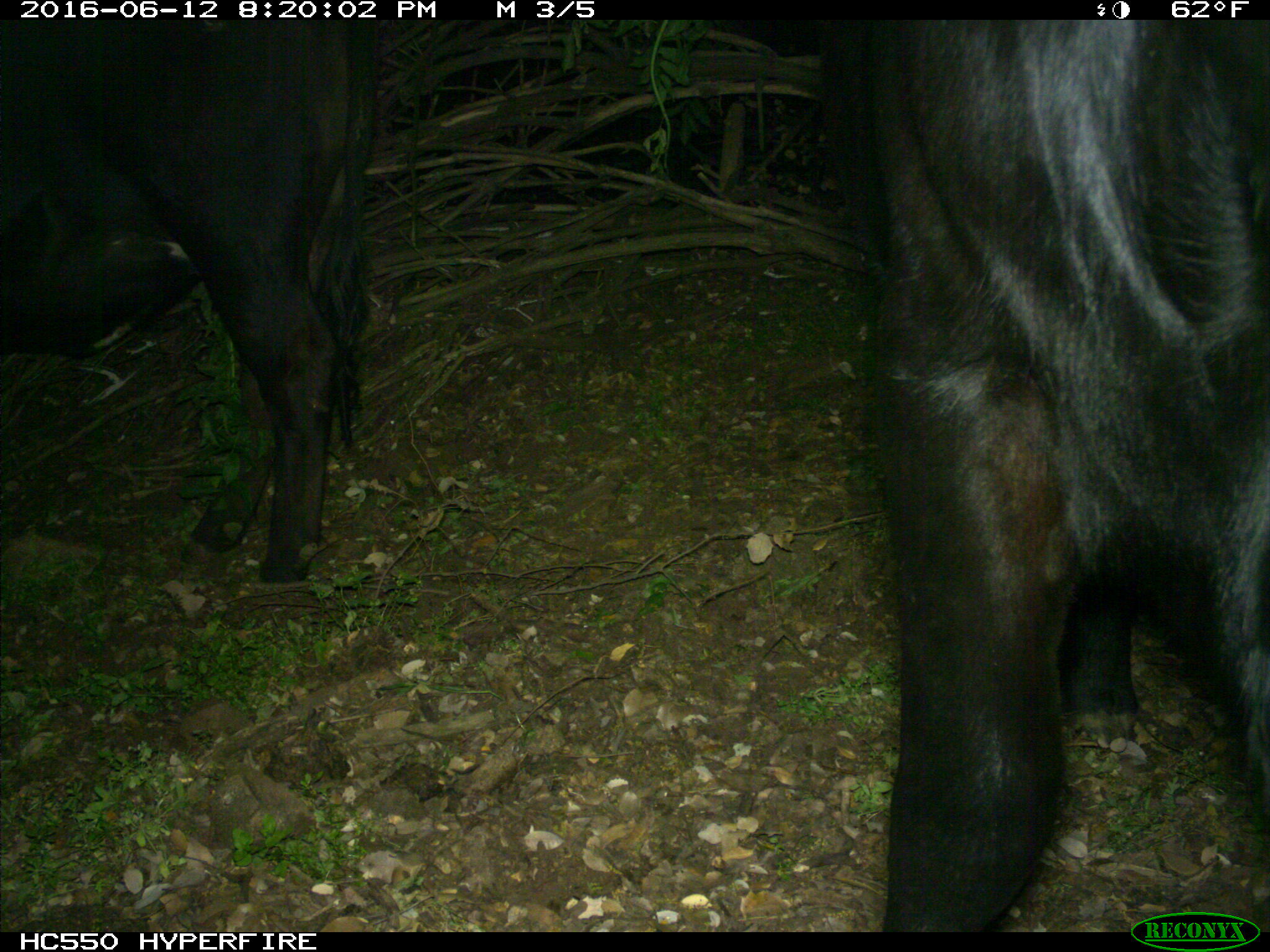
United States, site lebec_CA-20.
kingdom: Animalia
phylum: Chordata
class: Mammalia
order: Artiodactyla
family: Bovidae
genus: Bos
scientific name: Bos taurus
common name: domestic cow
Bos taurus (domestic cow).